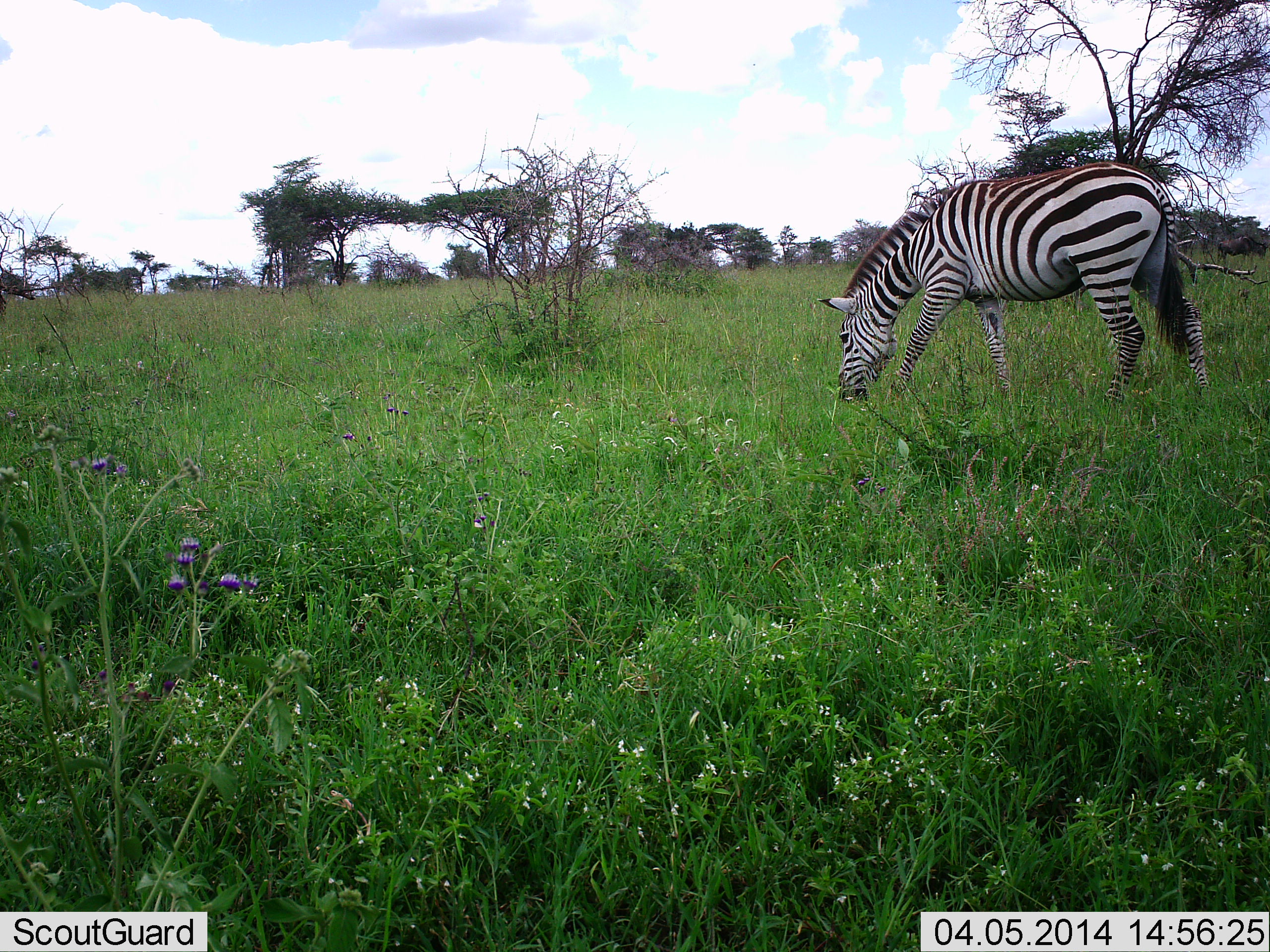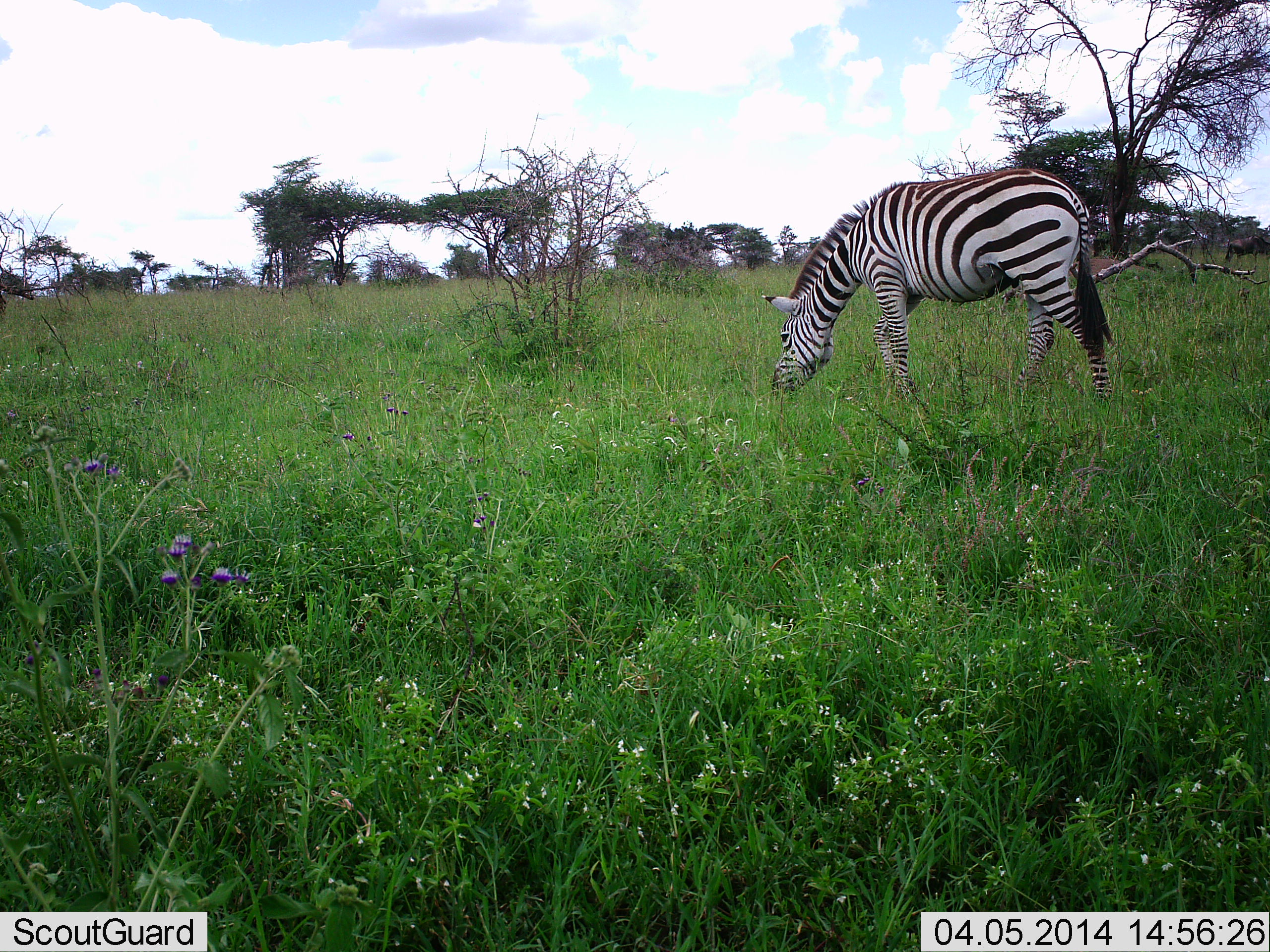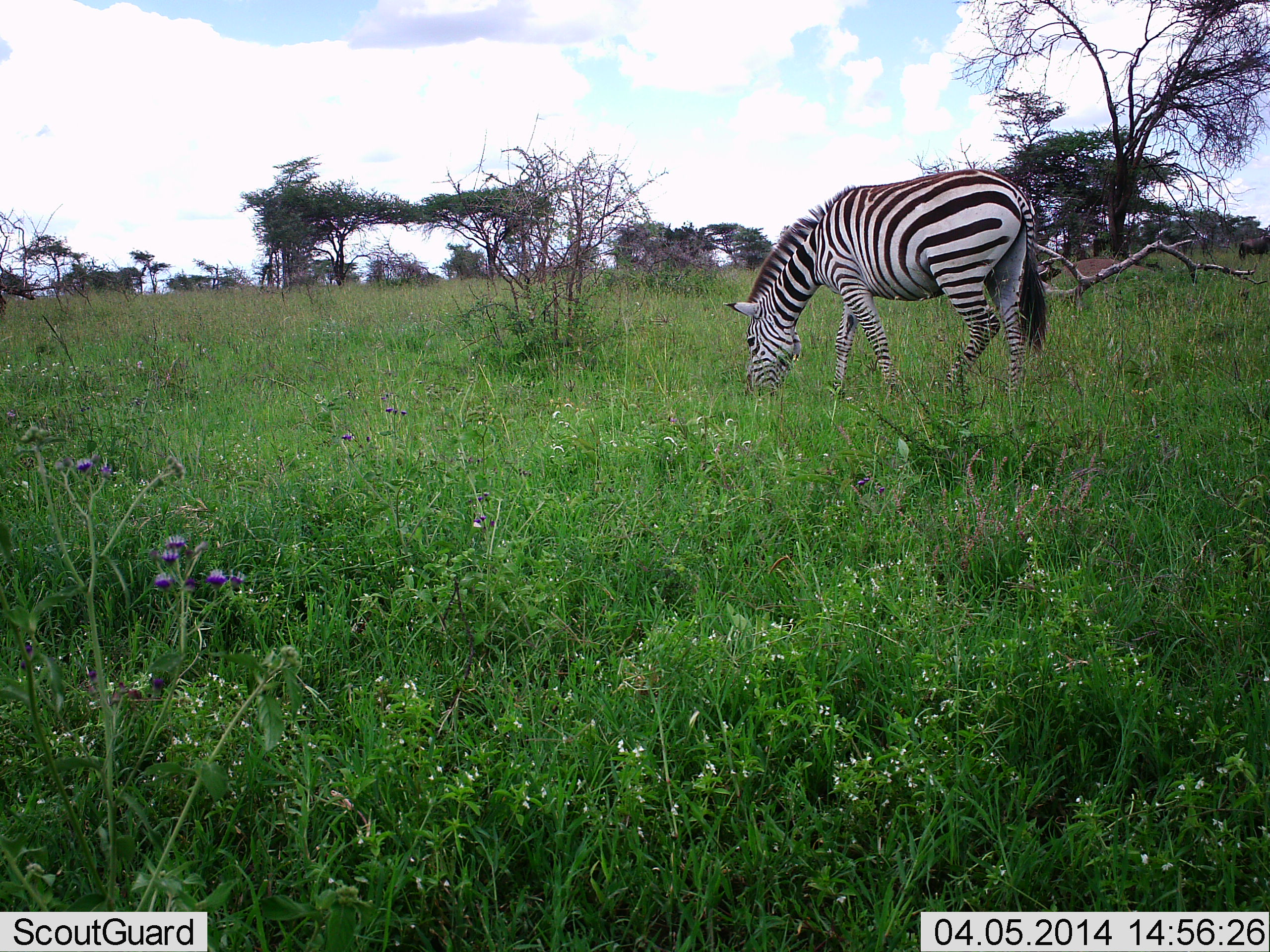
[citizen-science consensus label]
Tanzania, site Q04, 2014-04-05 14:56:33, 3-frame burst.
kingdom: Animalia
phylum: Chordata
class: Mammalia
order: Perissodactyla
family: Equidae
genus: Equus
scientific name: Equus quagga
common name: plains zebra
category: zebra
Zebra (plains zebra) (Equus quagga), count 1. Behavior (volunteer vote fractions): standing 0%, resting 0%, moving 36%, interacting 0%. Young present (vote fraction): 0%. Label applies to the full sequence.